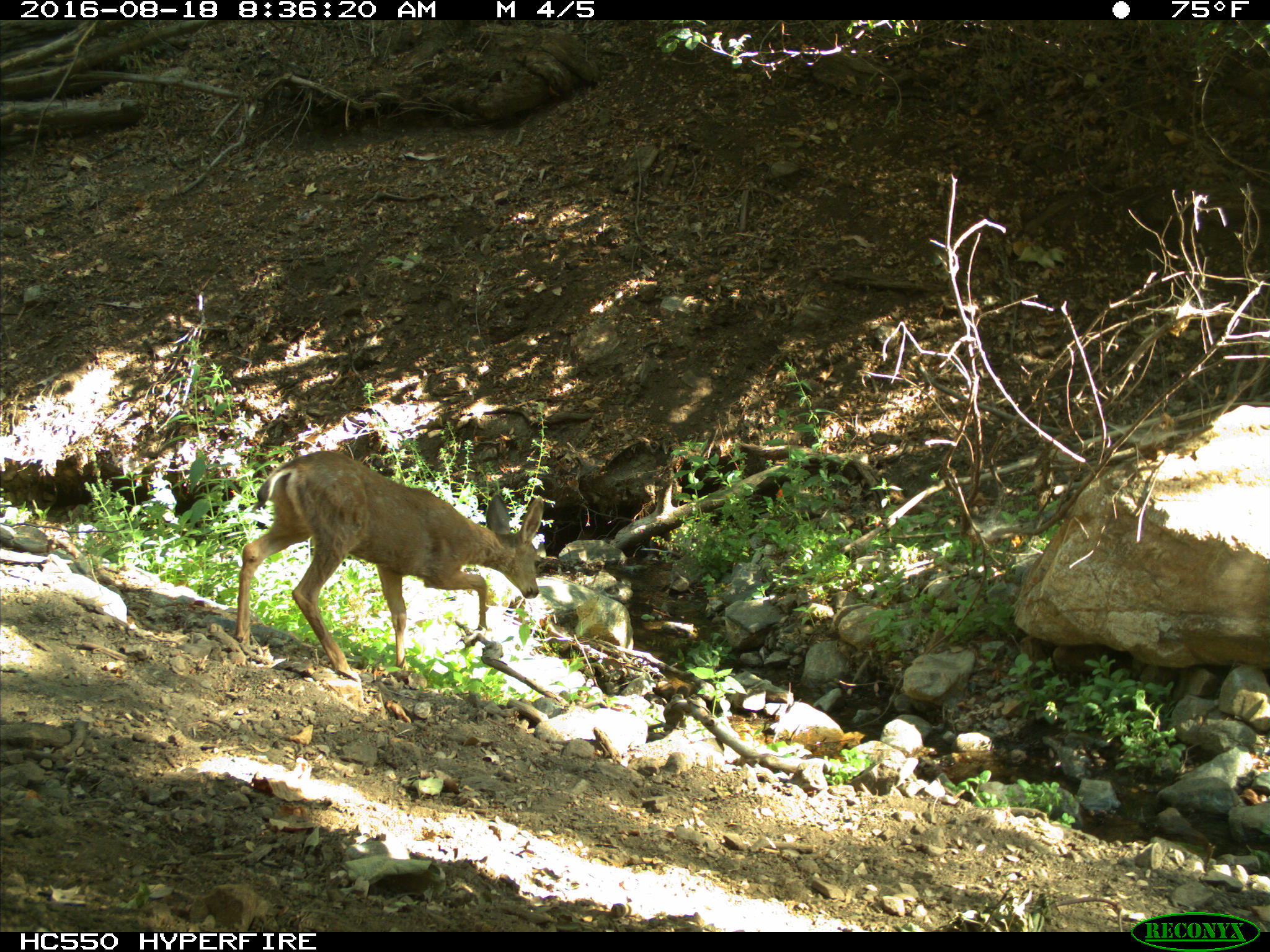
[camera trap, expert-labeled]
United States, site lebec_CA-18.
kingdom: Animalia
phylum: Chordata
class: Mammalia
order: Artiodactyla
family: Cervidae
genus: Odocoileus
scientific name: Odocoileus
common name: deer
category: unidentified deer